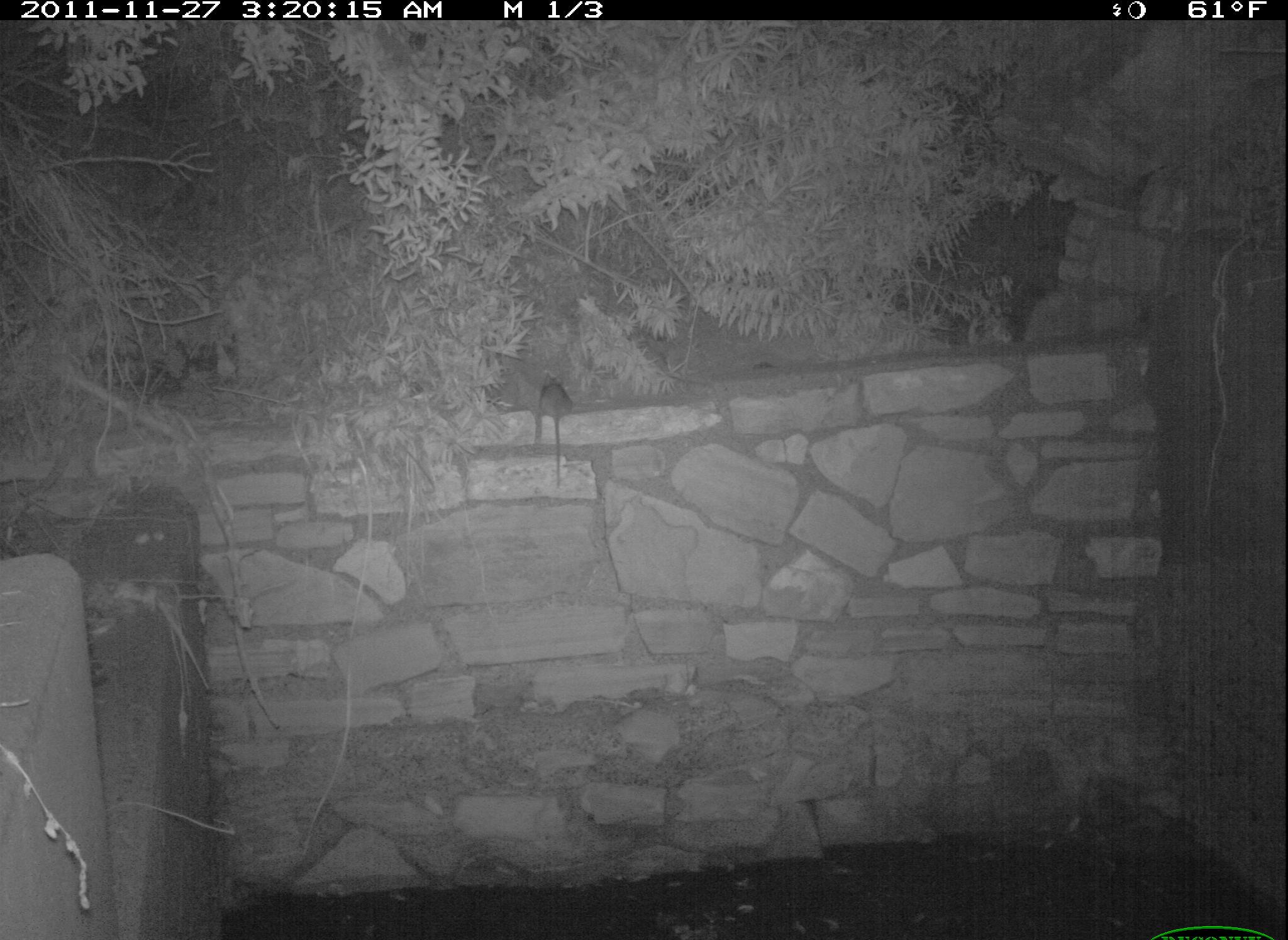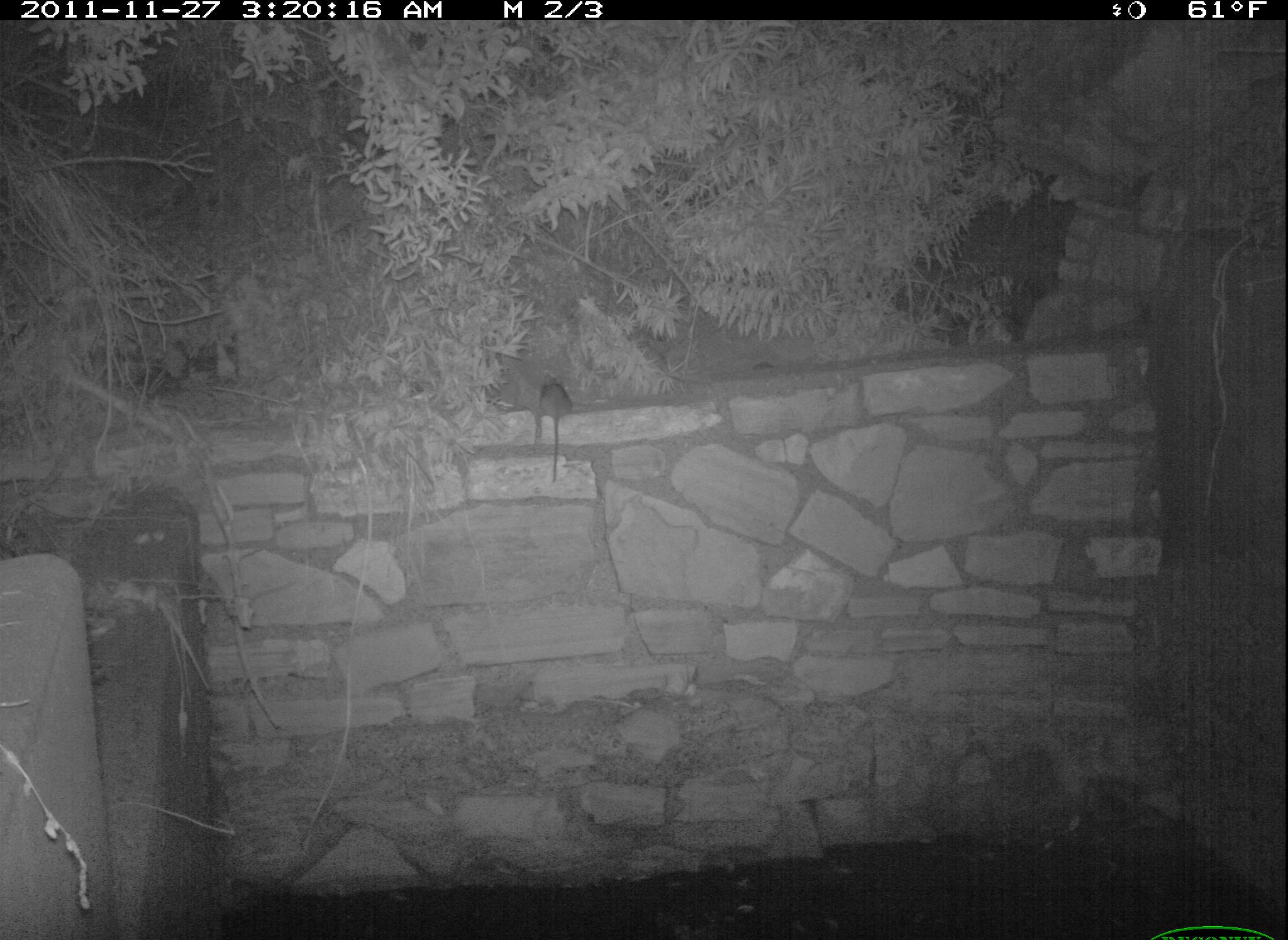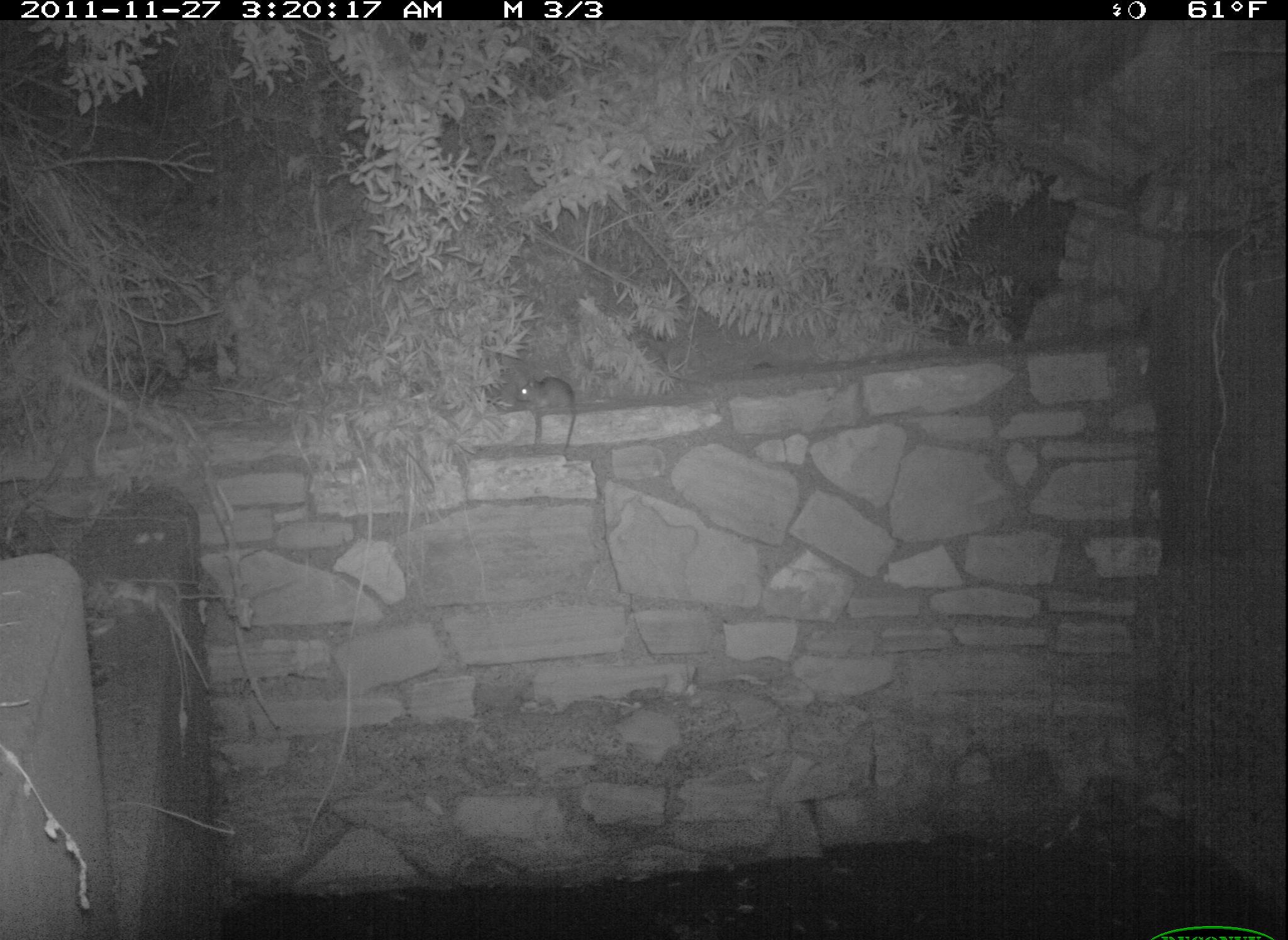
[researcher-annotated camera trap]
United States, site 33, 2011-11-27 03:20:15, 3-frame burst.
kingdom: Animalia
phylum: Chordata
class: Mammalia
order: Rodentia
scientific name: Rodentia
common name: rodent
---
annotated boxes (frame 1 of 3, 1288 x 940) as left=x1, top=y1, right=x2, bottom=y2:
rodent: left=530, top=374, right=580, bottom=498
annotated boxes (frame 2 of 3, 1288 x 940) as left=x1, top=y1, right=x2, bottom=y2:
rodent: left=537, top=381, right=576, bottom=487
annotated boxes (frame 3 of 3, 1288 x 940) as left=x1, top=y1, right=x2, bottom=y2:
rodent: left=504, top=370, right=599, bottom=454